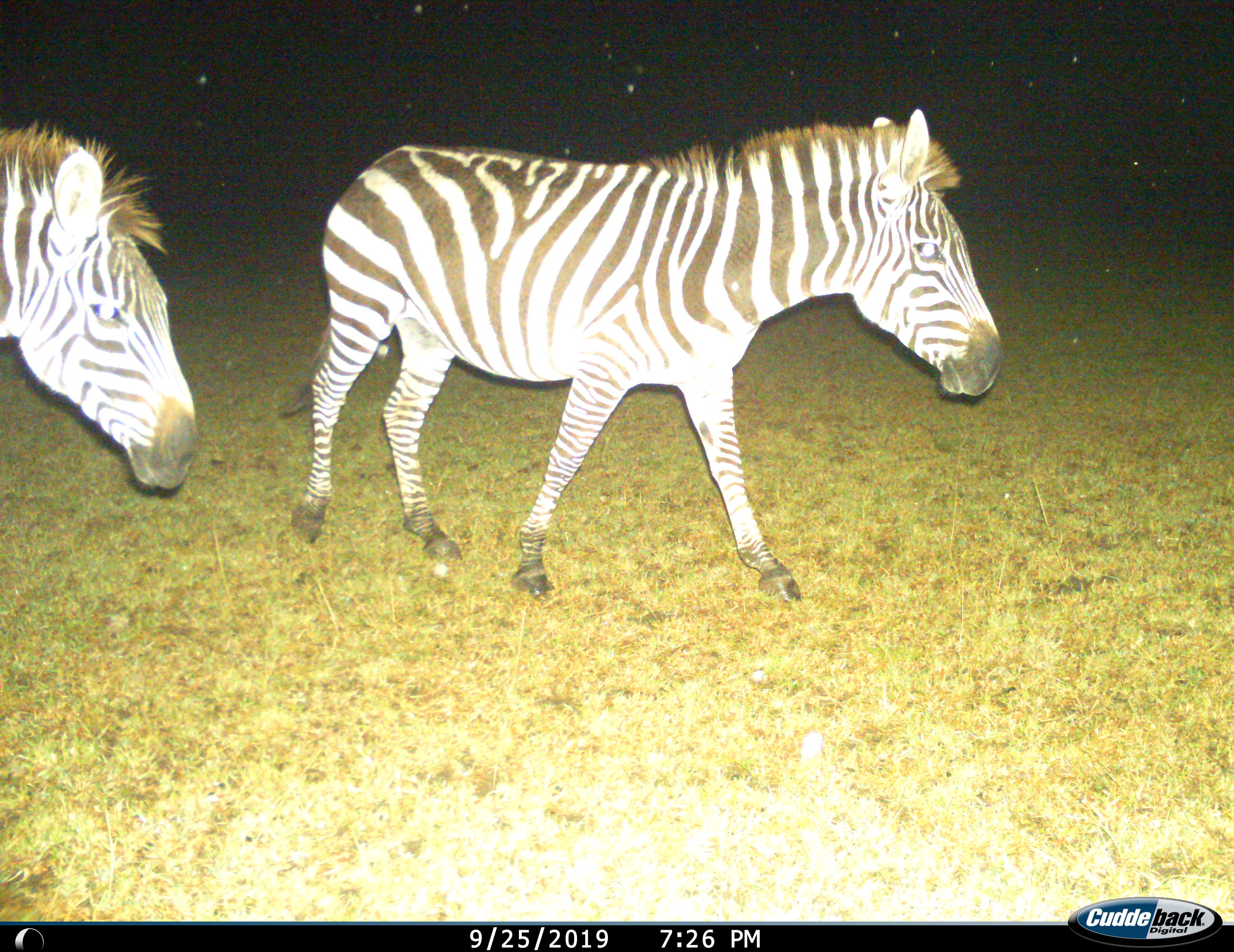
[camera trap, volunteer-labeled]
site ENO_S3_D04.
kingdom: Animalia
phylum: Chordata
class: Mammalia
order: Perissodactyla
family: Equidae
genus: Equus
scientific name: Equus quagga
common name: plains zebra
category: zebraplains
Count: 2.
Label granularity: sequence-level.